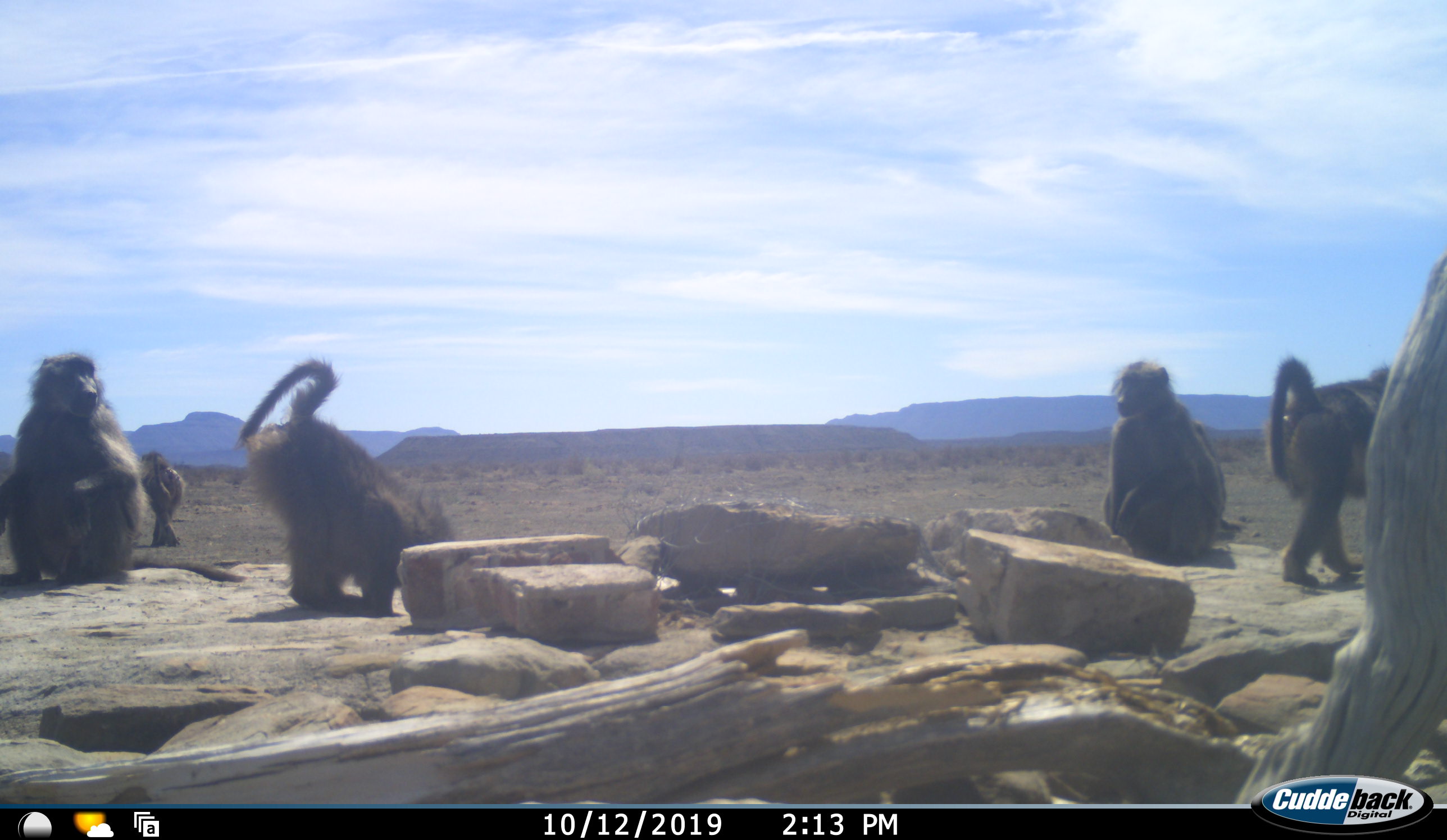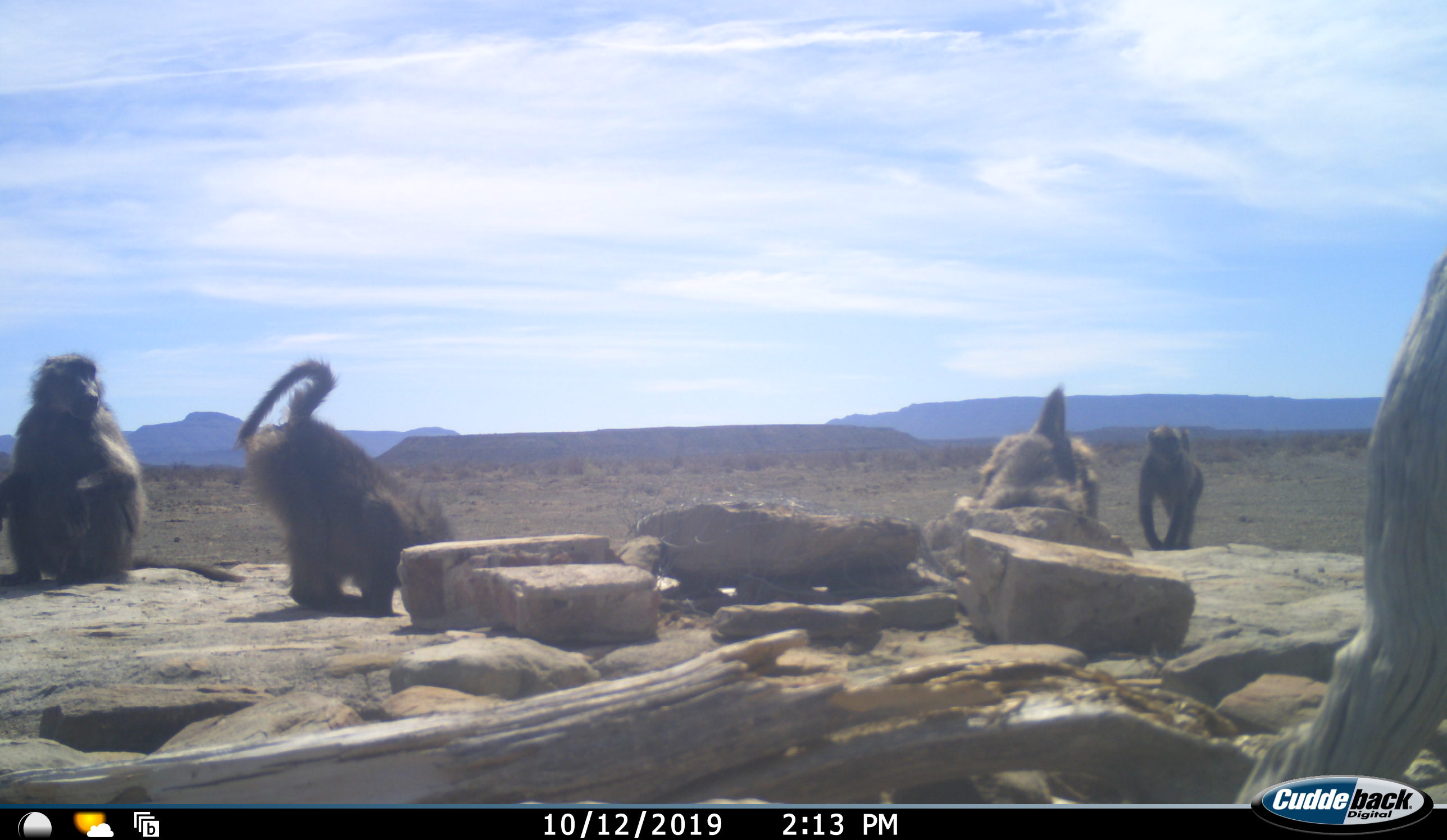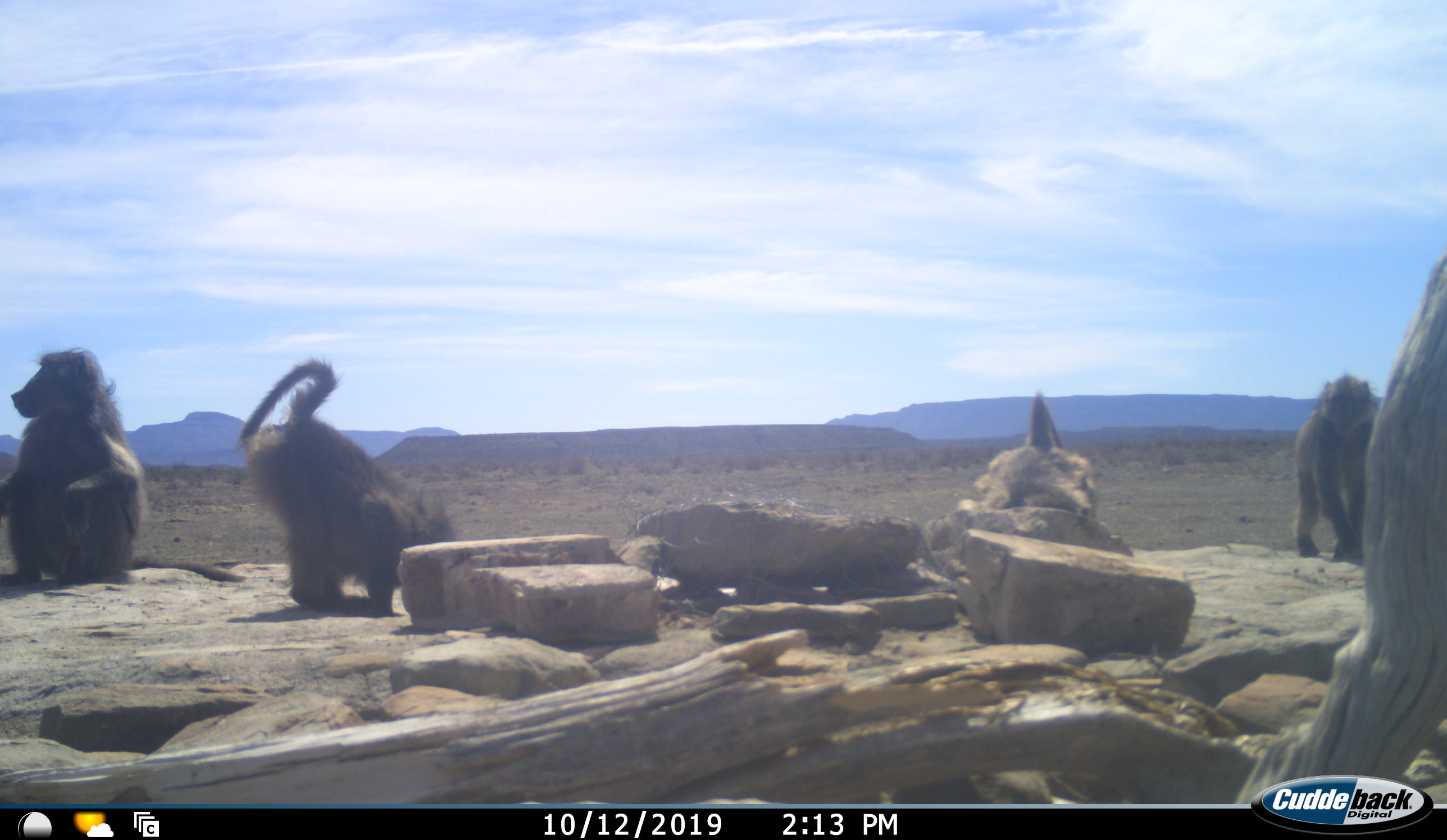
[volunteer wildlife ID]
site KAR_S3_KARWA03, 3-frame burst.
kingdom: Animalia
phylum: Chordata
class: Mammalia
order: Primates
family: Cercopithecidae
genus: Papio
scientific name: Papio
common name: baboon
Baboon (Papio), count 5. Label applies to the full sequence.